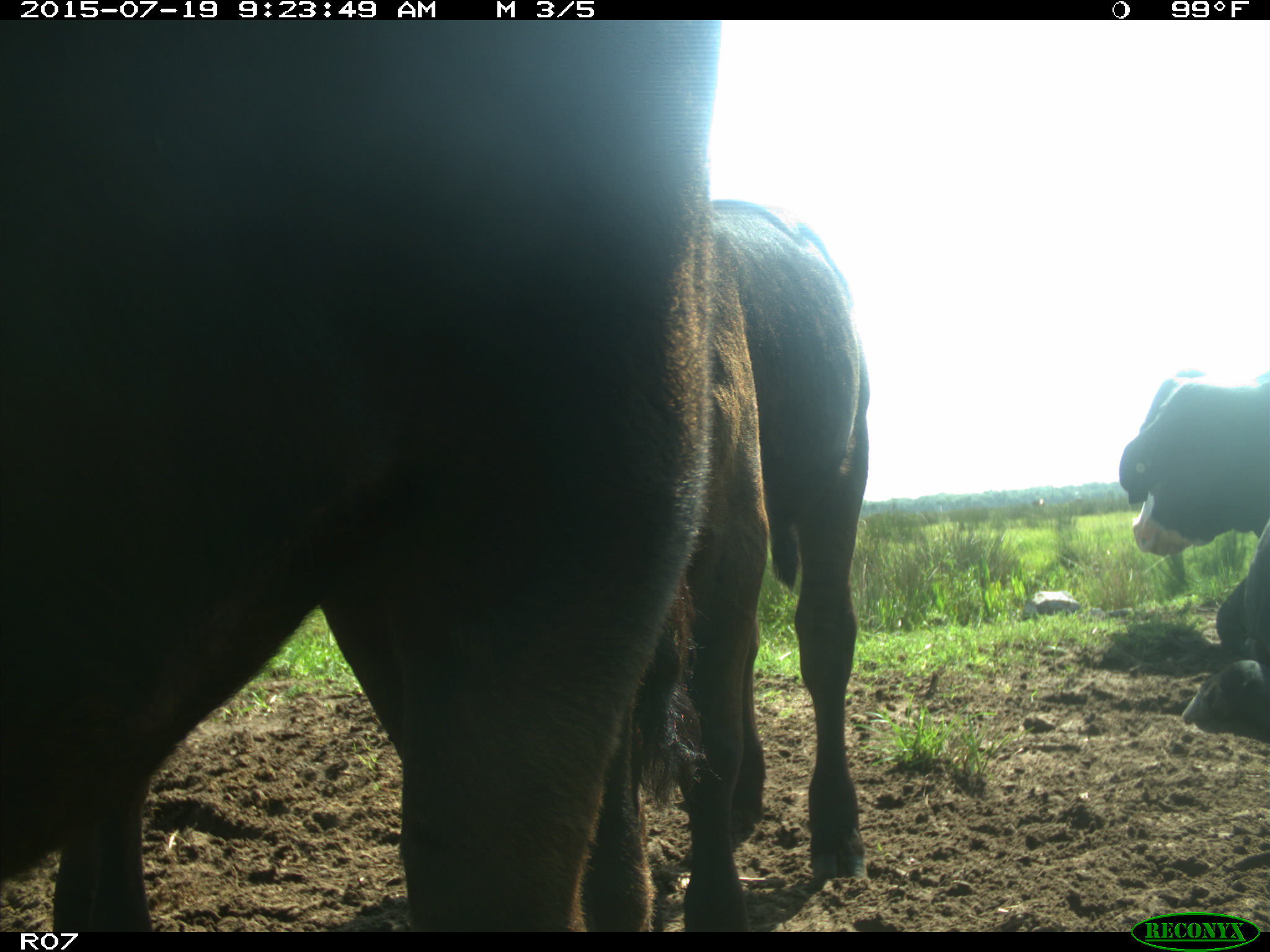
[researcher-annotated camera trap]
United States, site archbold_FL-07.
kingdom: Animalia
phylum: Chordata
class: Mammalia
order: Artiodactyla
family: Bovidae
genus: Bos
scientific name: Bos taurus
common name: domestic cow